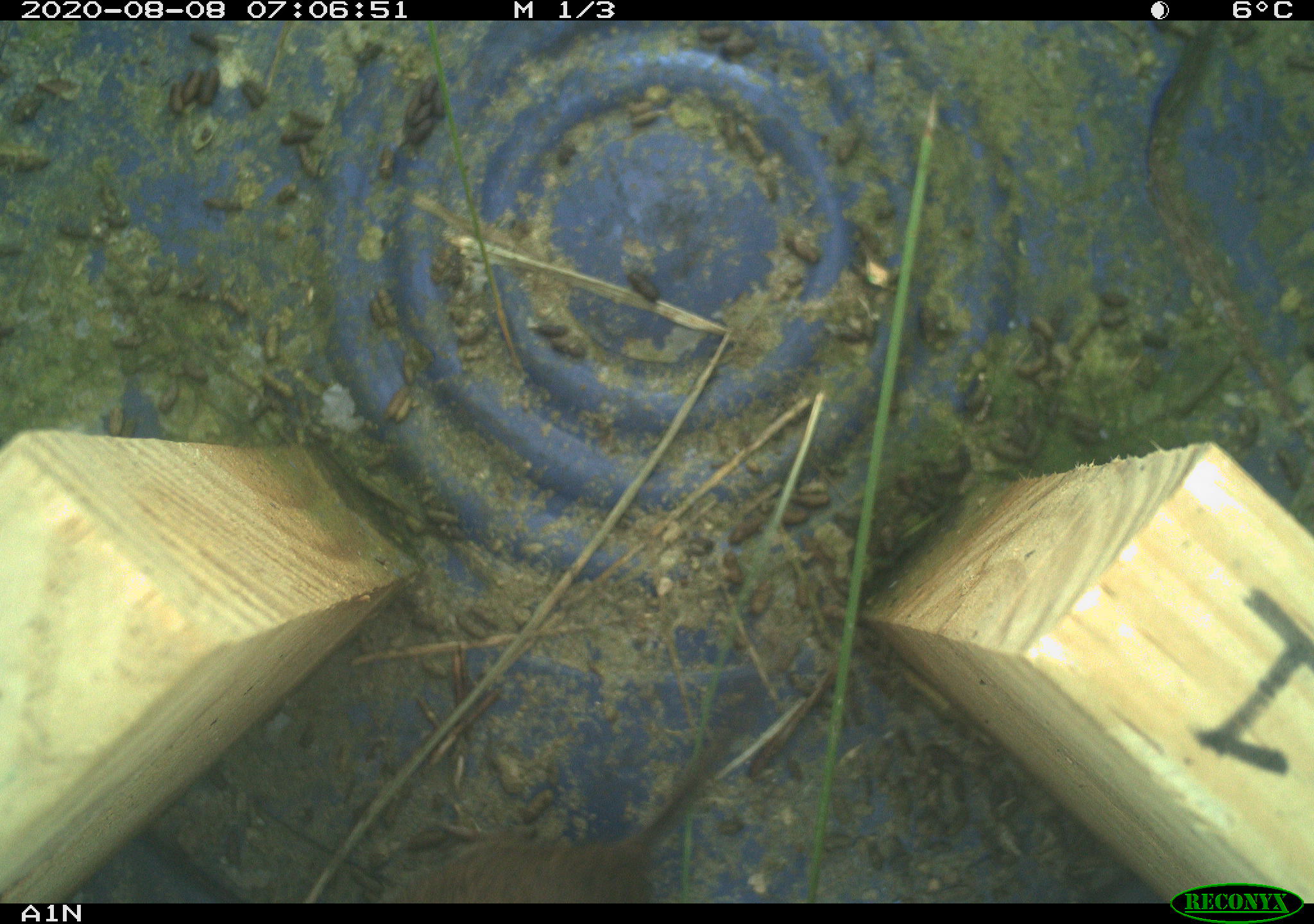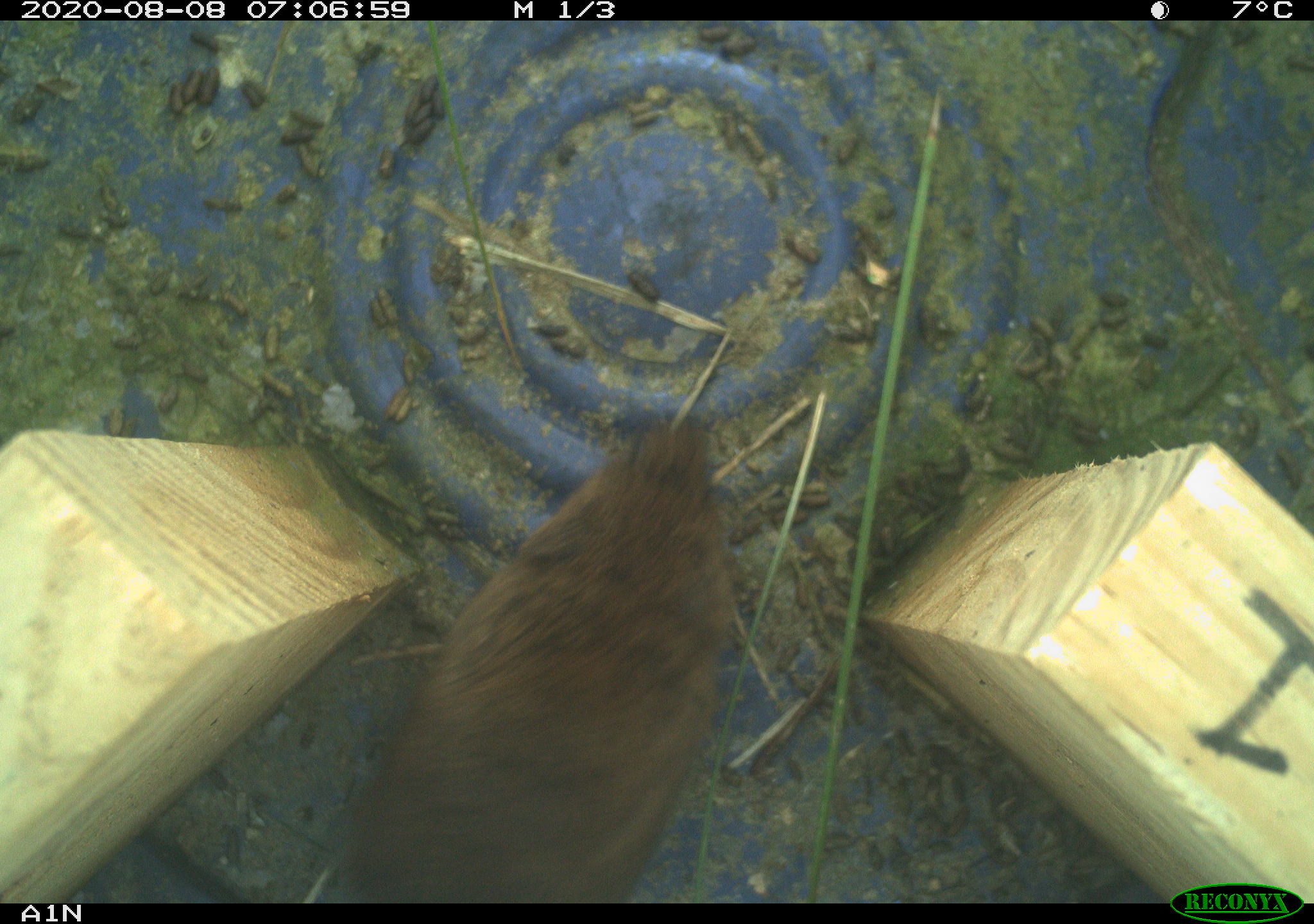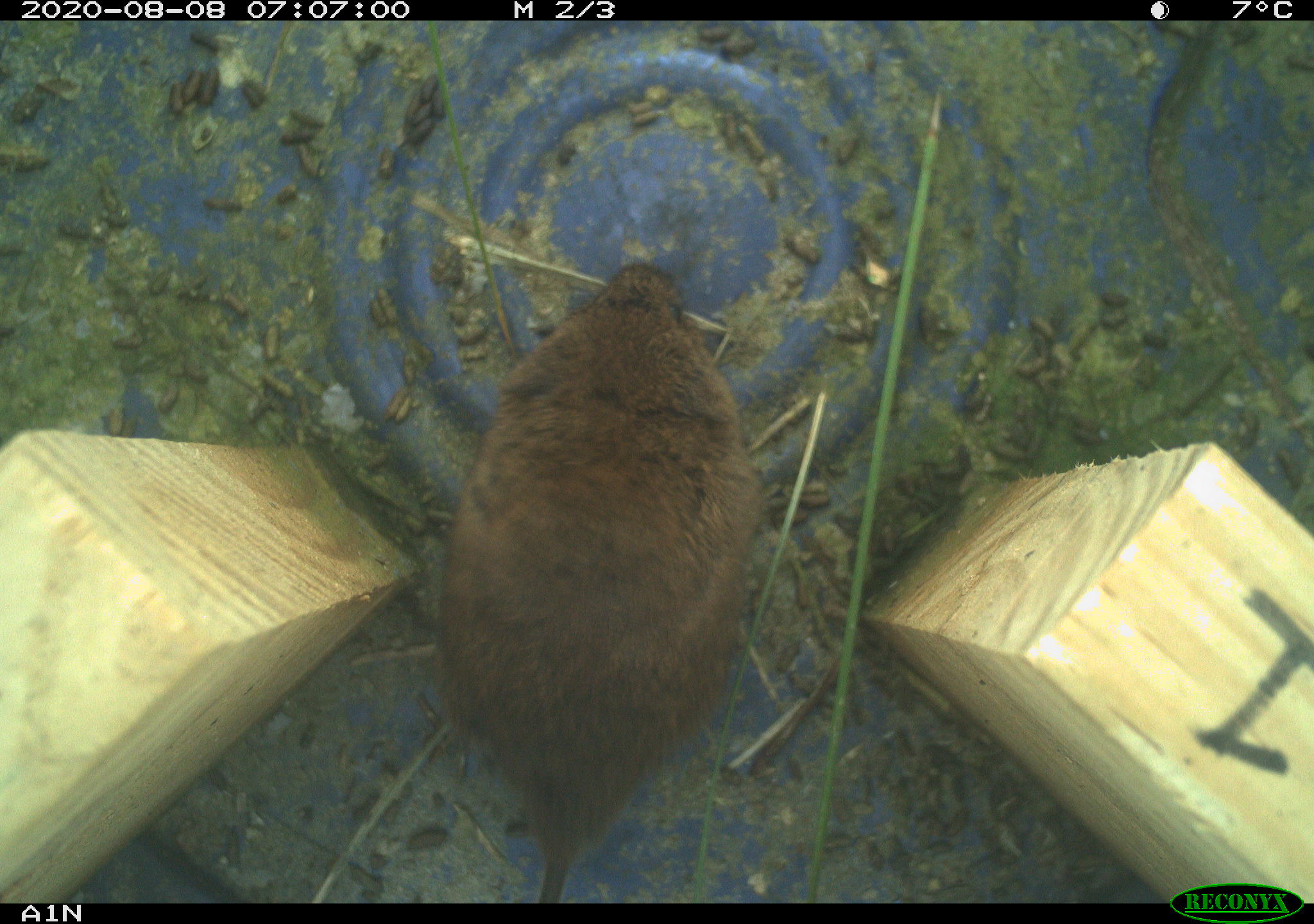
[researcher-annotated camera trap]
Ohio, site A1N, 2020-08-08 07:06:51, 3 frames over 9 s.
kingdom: Animalia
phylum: Chordata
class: Mammalia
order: Rodentia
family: Cricetidae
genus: Microtus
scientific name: Microtus pennsylvanicus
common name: meadow vole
Meadow vole (Microtus pennsylvanicus).